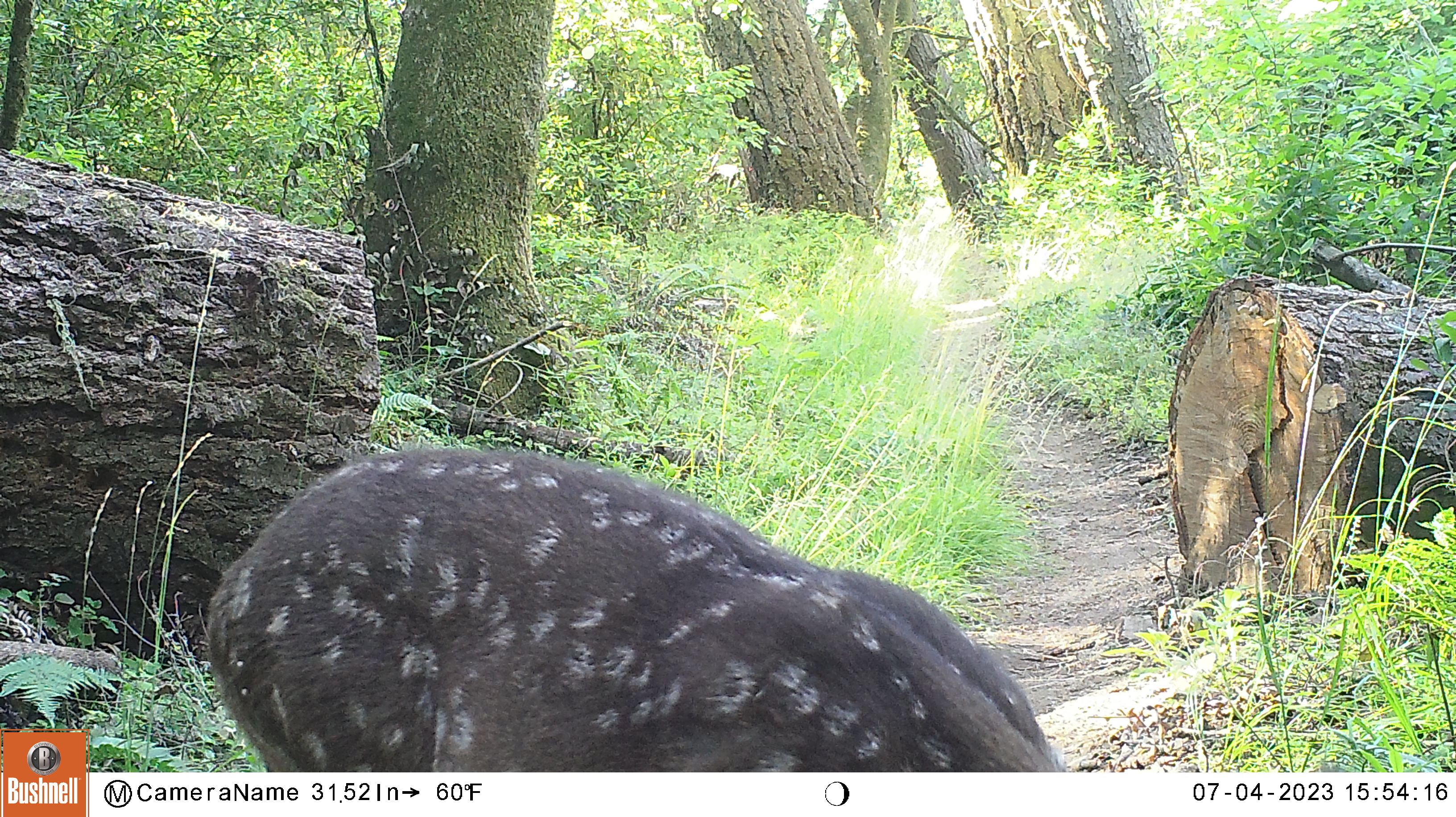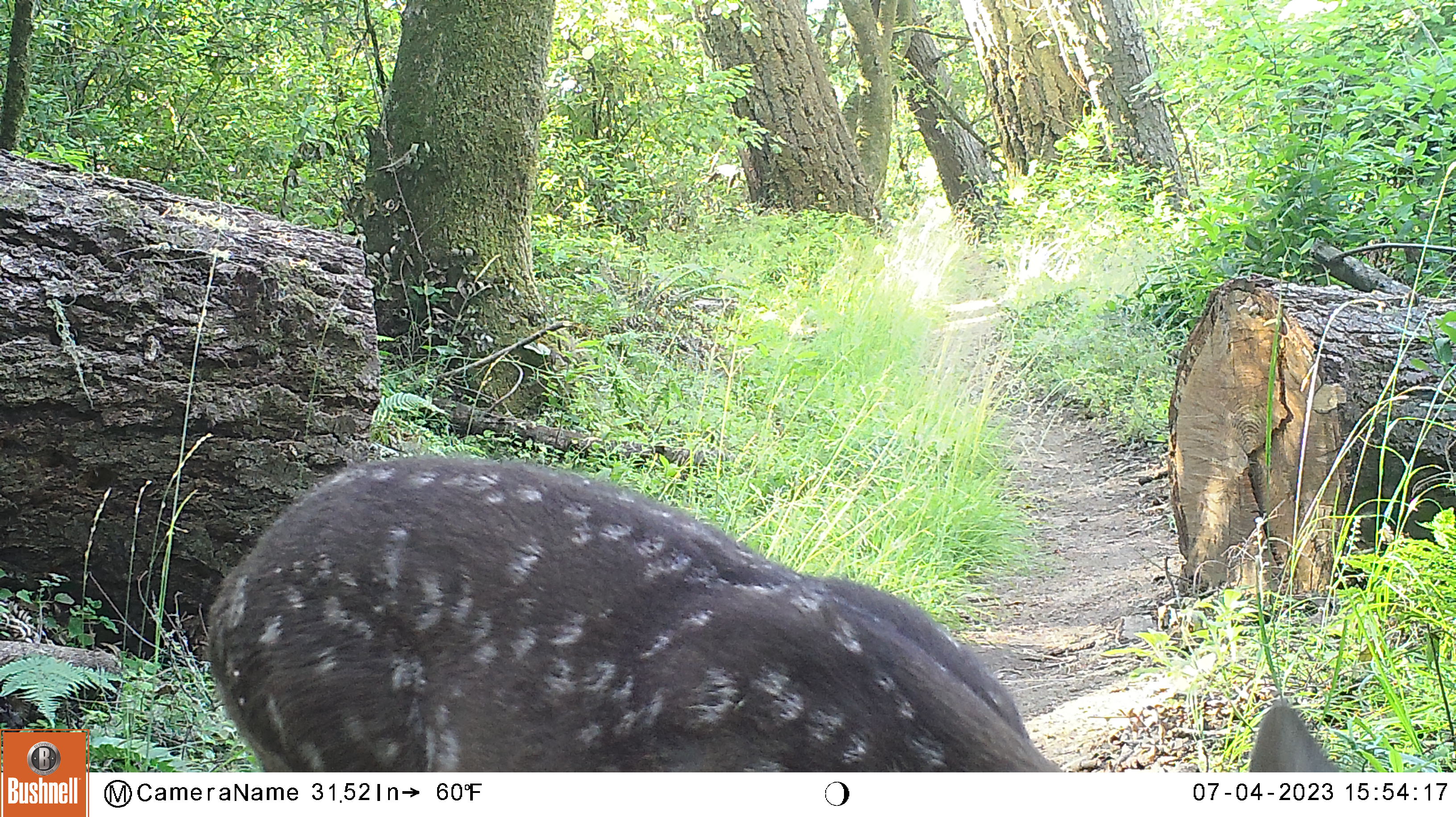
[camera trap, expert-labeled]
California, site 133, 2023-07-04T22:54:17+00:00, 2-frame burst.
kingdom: Animalia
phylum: Chordata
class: Mammalia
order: Artiodactyla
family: Cervidae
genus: Odocoileus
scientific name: Odocoileus hemionus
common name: mule deer